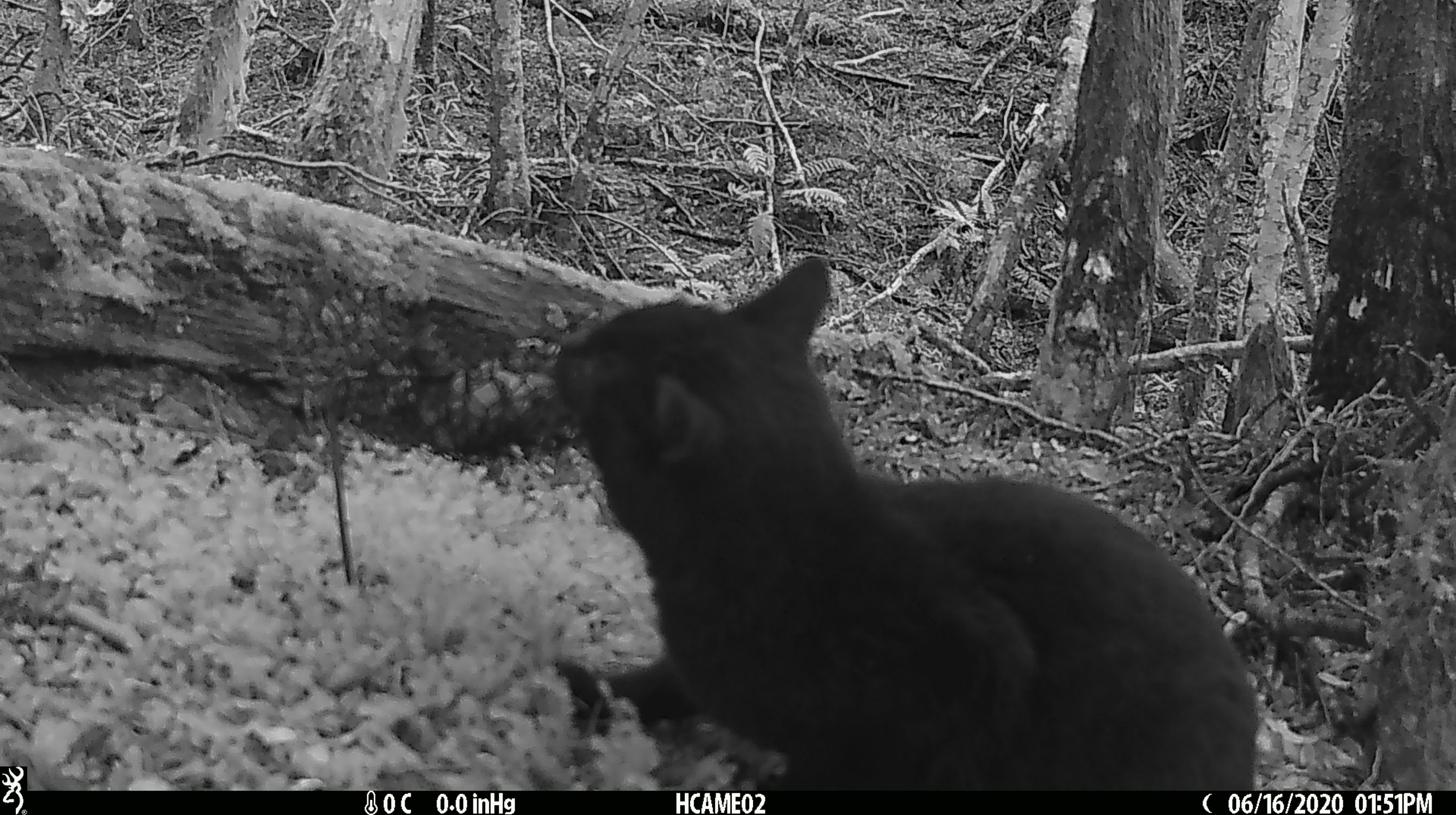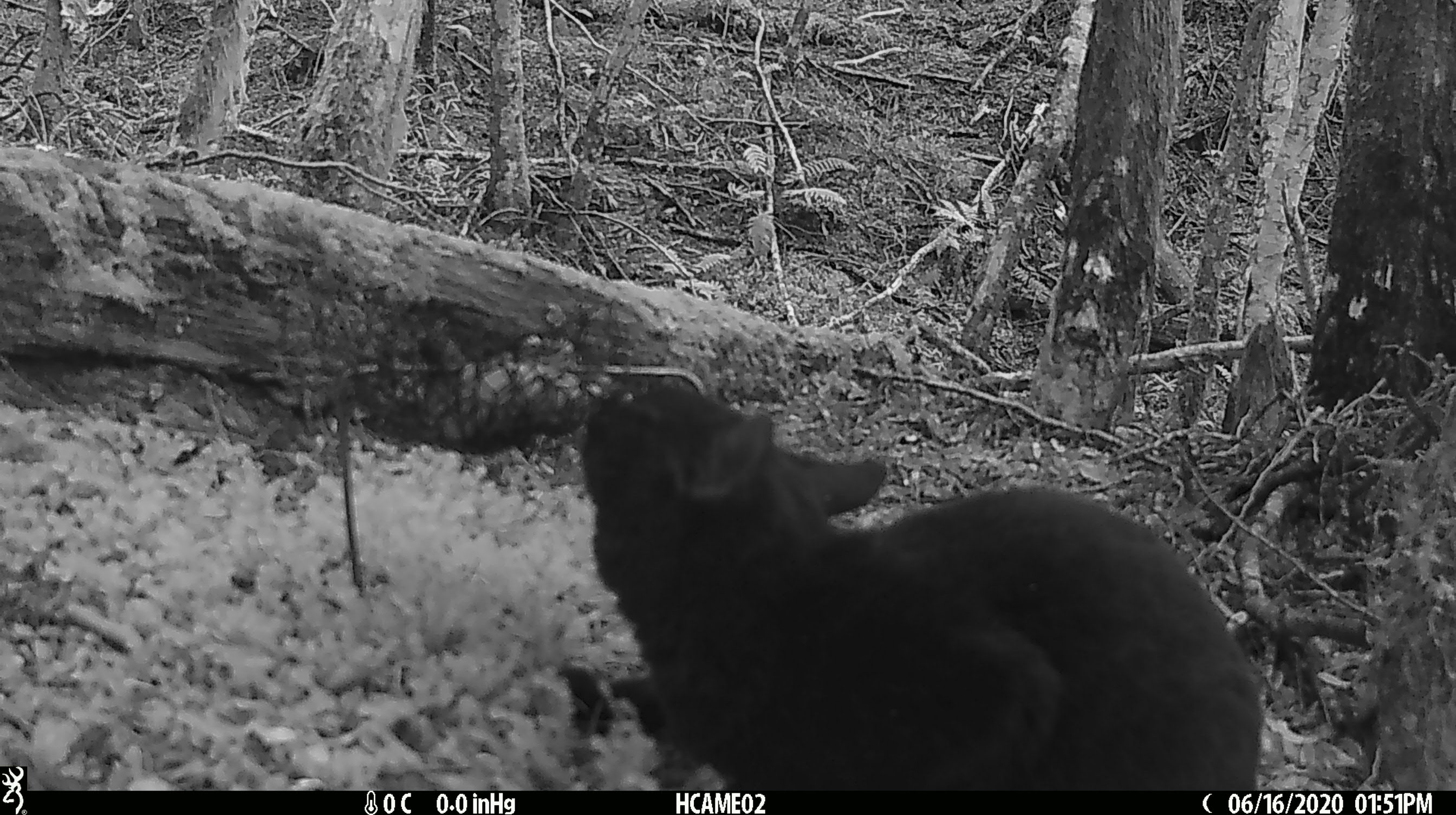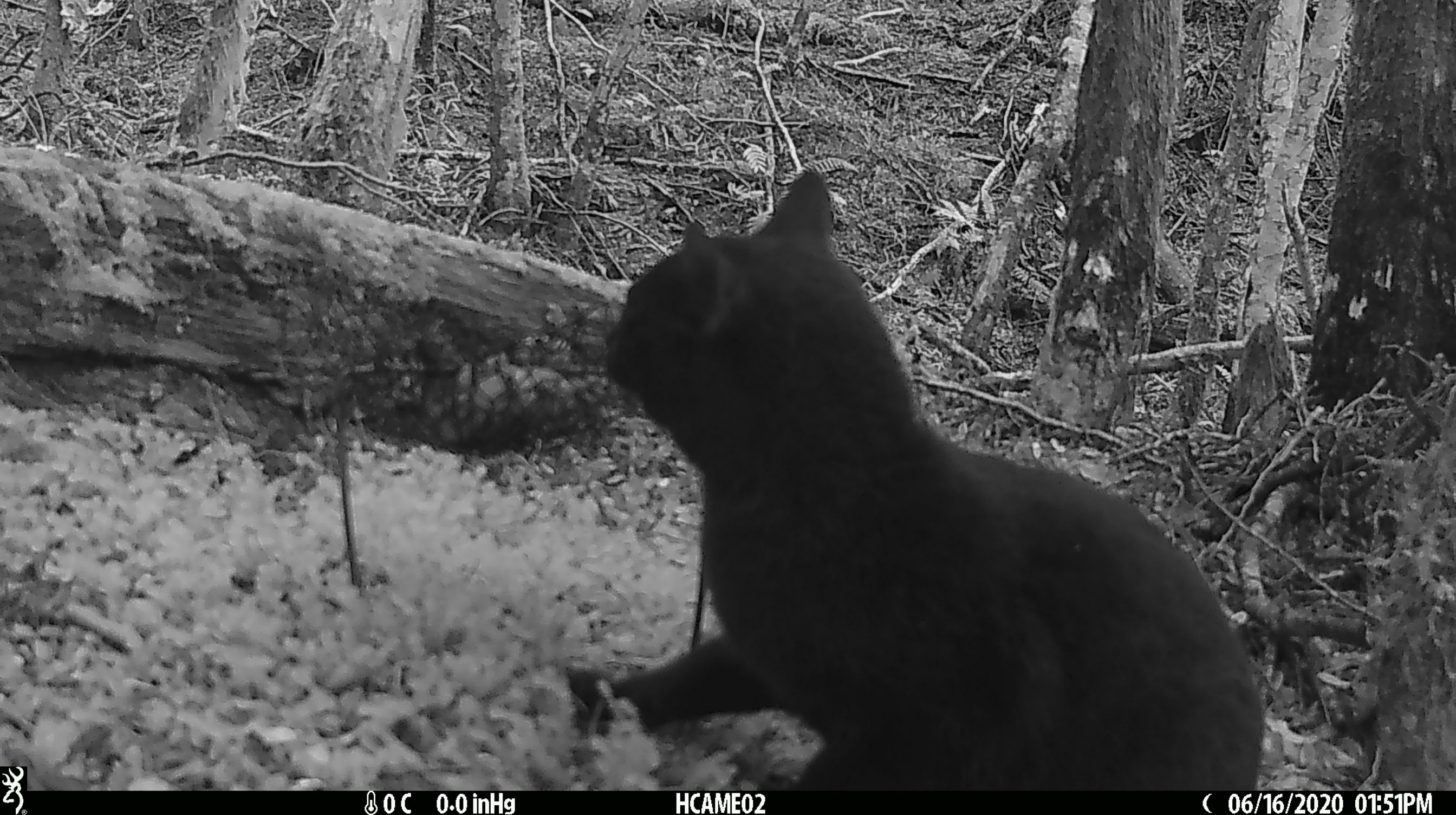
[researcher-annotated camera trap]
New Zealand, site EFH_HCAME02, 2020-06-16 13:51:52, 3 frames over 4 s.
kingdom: Animalia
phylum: Chordata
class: Mammalia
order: Carnivora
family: Felidae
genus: Felis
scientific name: Felis catus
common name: domestic cat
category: cat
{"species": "cat (domestic cat) (Felis catus)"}